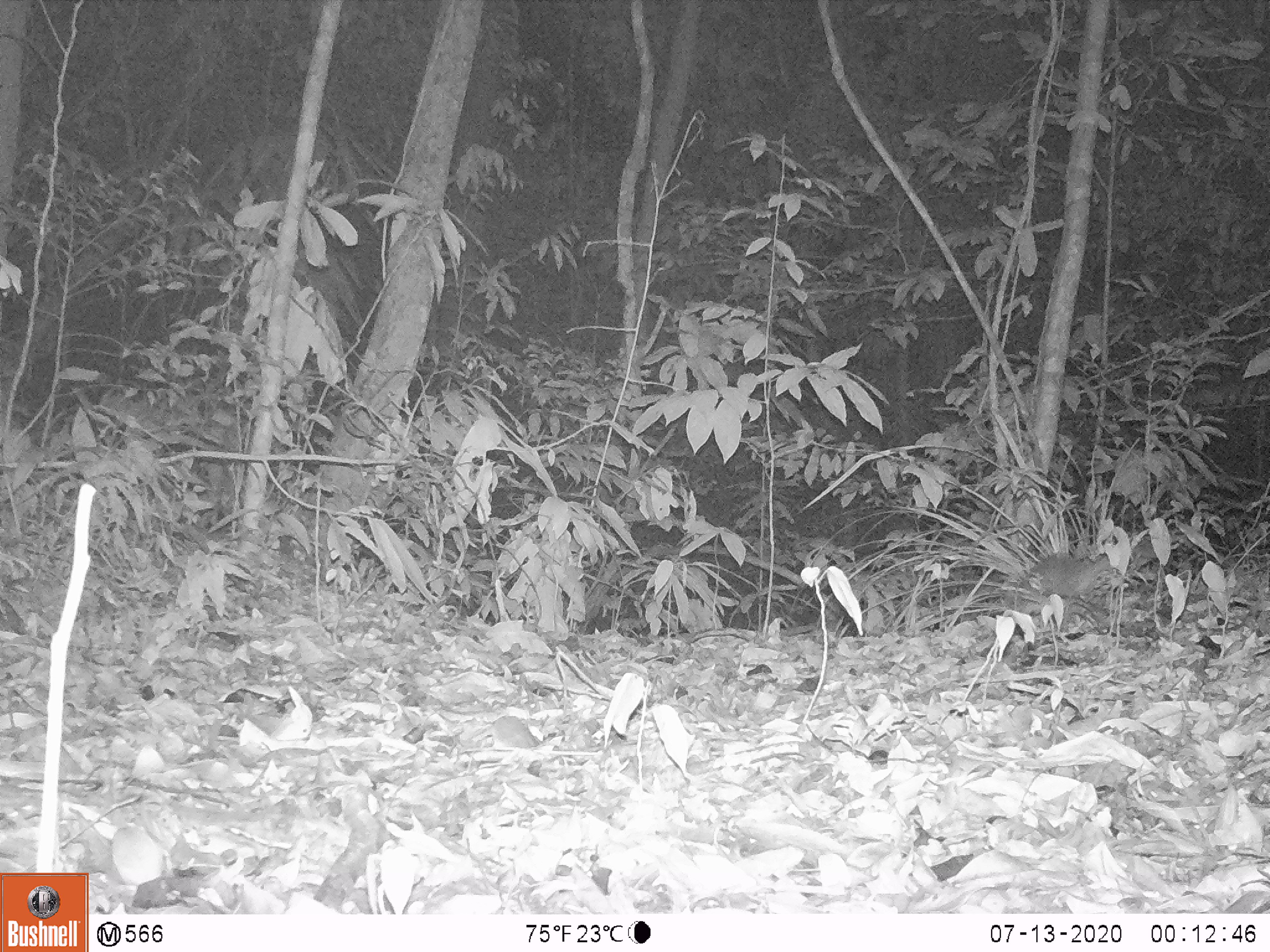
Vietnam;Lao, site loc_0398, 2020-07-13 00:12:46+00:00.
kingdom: Animalia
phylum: Chordata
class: Mammalia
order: Carnivora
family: Mustelidae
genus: Melogale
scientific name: Melogale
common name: ferret badger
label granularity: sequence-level